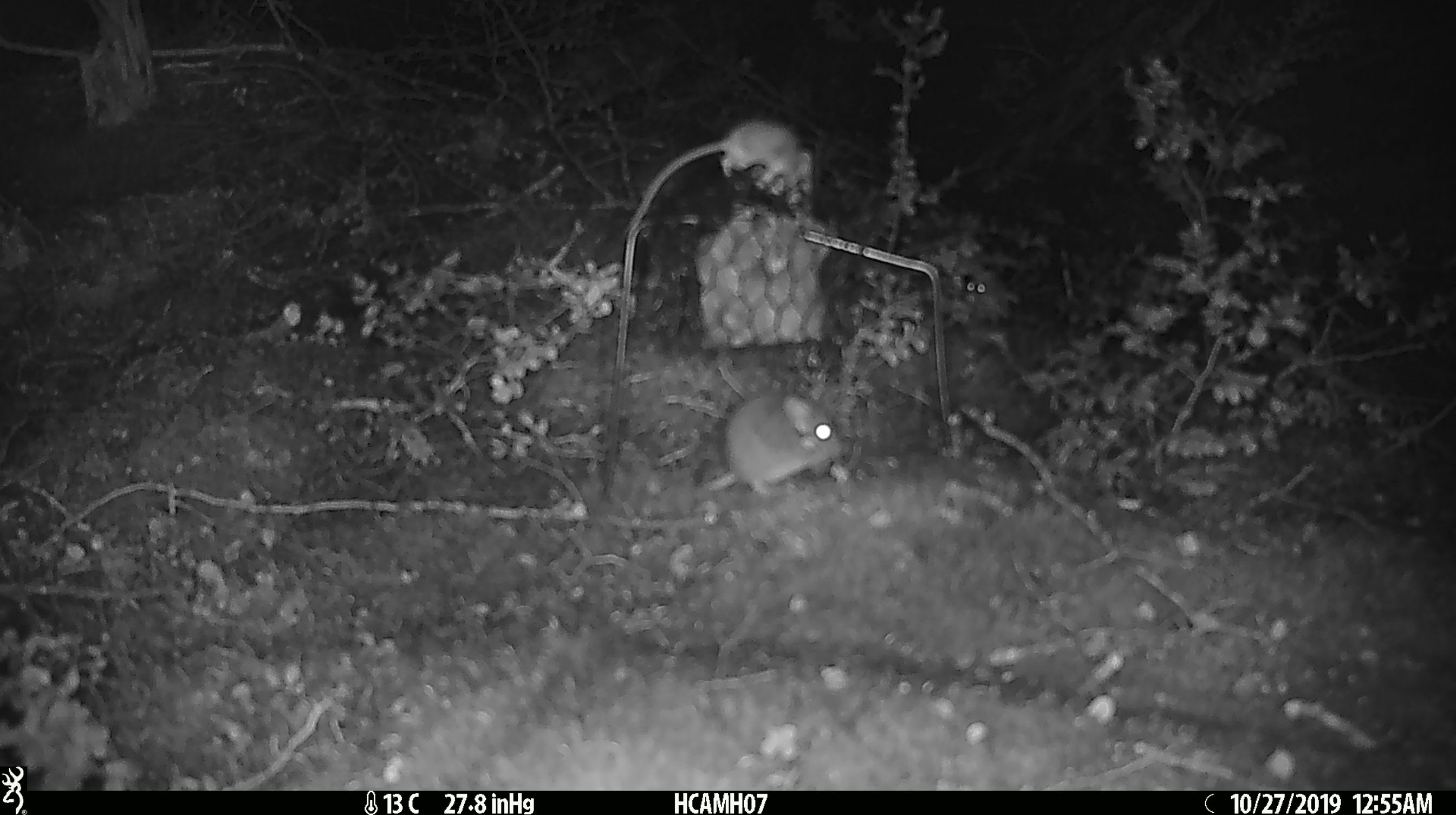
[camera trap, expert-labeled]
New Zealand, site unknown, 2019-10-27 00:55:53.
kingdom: Animalia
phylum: Chordata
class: Mammalia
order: Rodentia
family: Muridae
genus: Mus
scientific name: Mus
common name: mouse